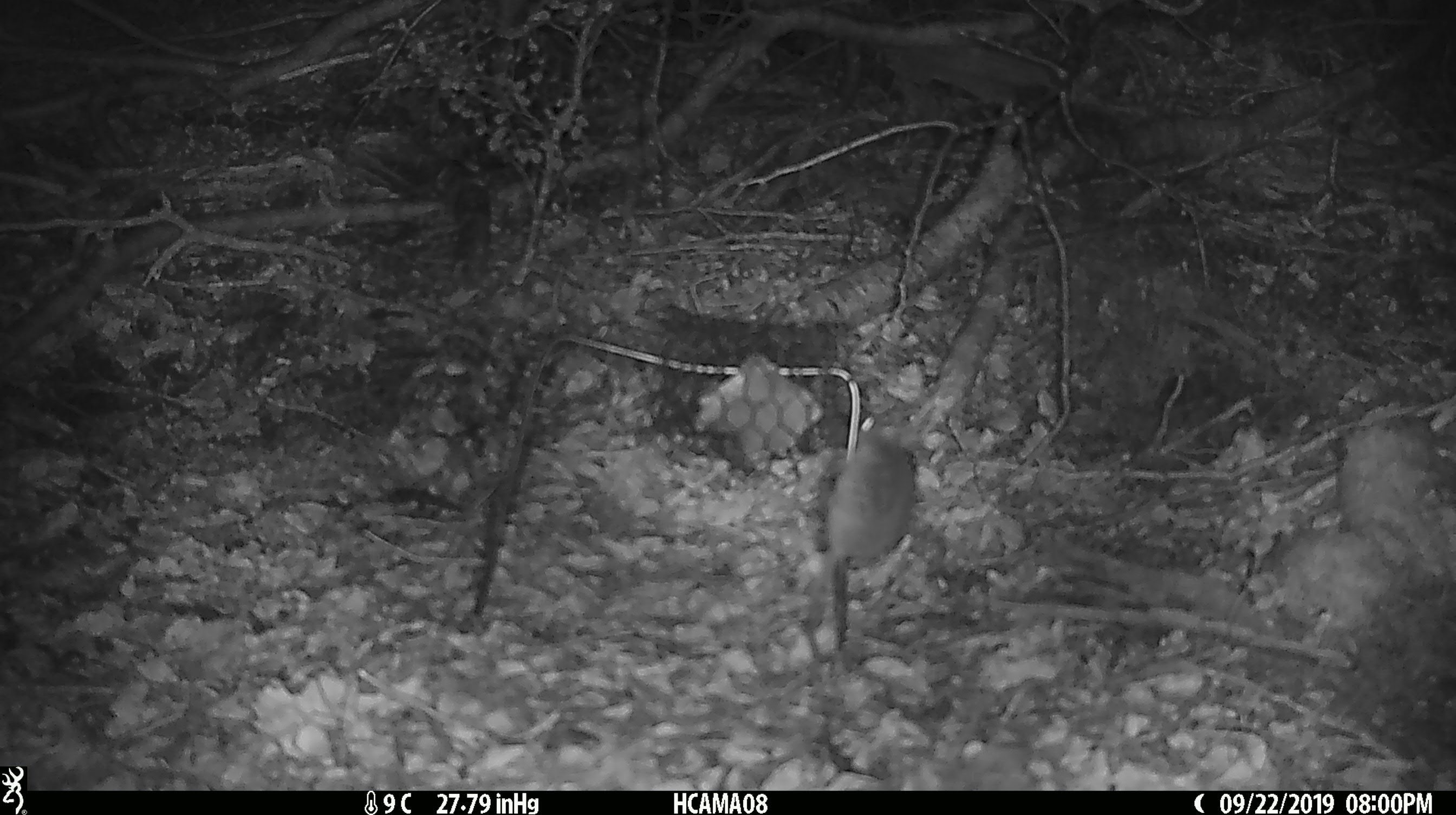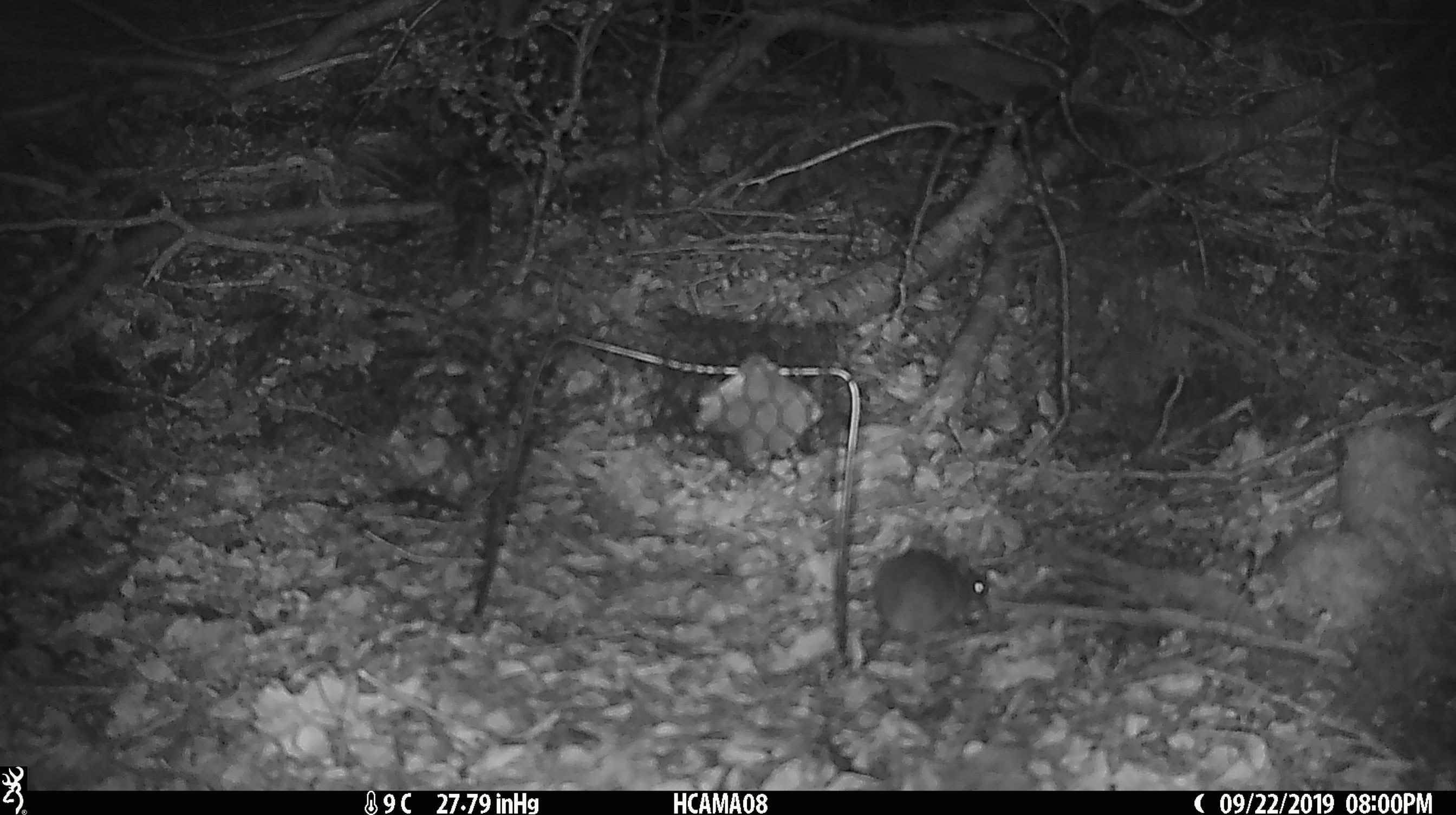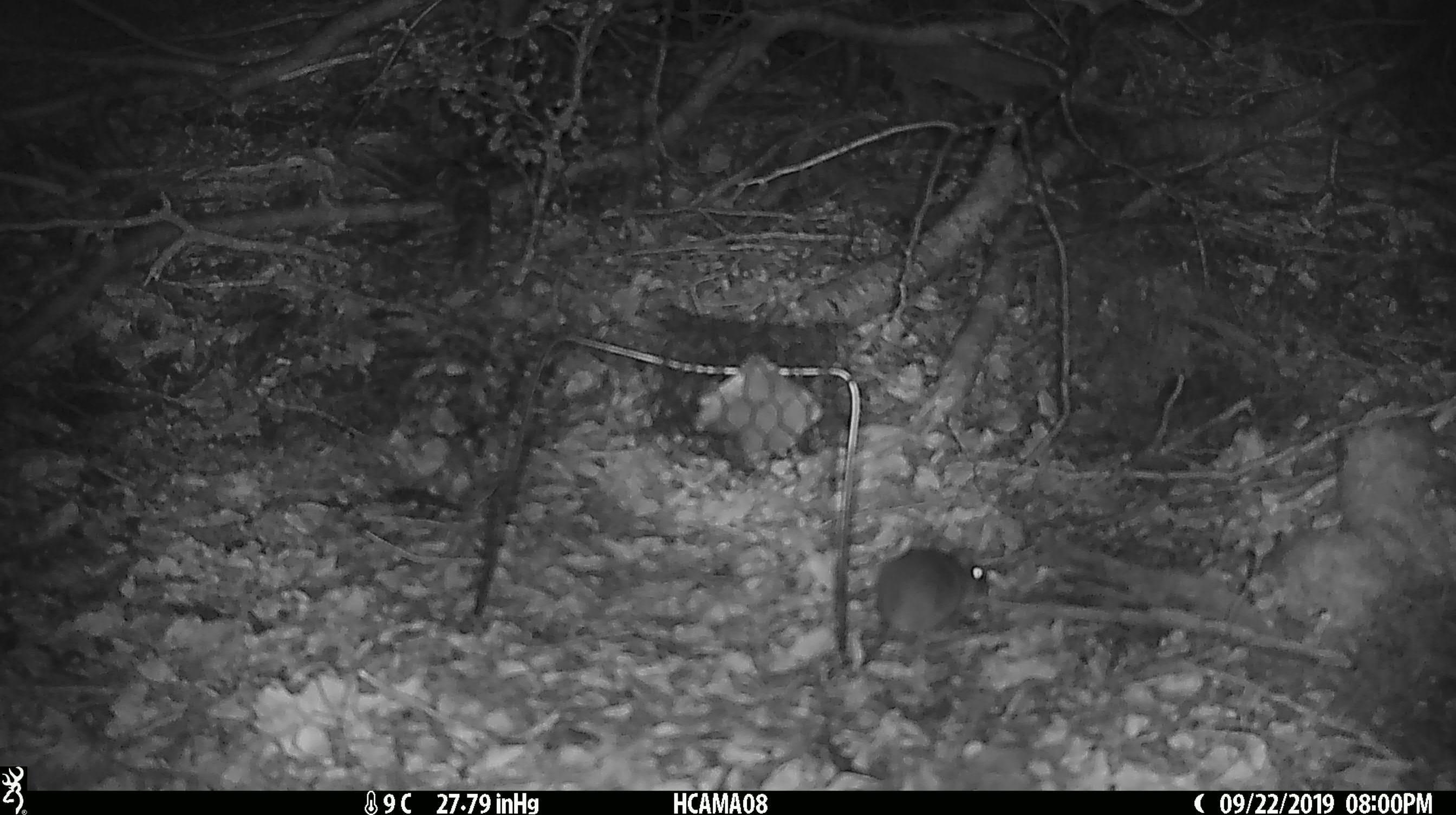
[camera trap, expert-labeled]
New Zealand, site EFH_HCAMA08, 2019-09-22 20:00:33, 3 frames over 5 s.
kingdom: Animalia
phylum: Chordata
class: Mammalia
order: Rodentia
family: Muridae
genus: Mus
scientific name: Mus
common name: mouse